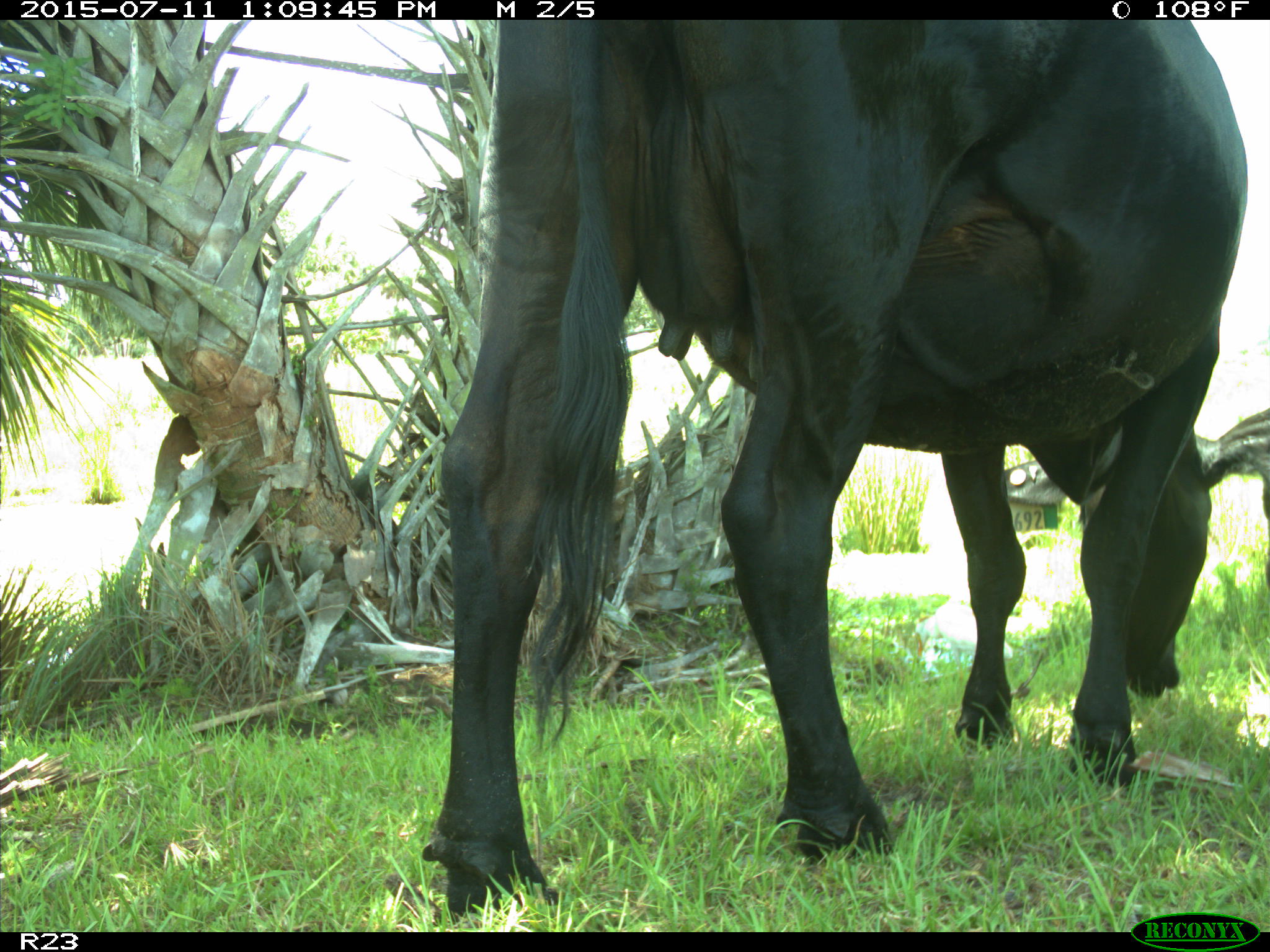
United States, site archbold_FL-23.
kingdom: Animalia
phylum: Chordata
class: Mammalia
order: Artiodactyla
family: Bovidae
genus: Bos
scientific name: Bos taurus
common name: domestic cow